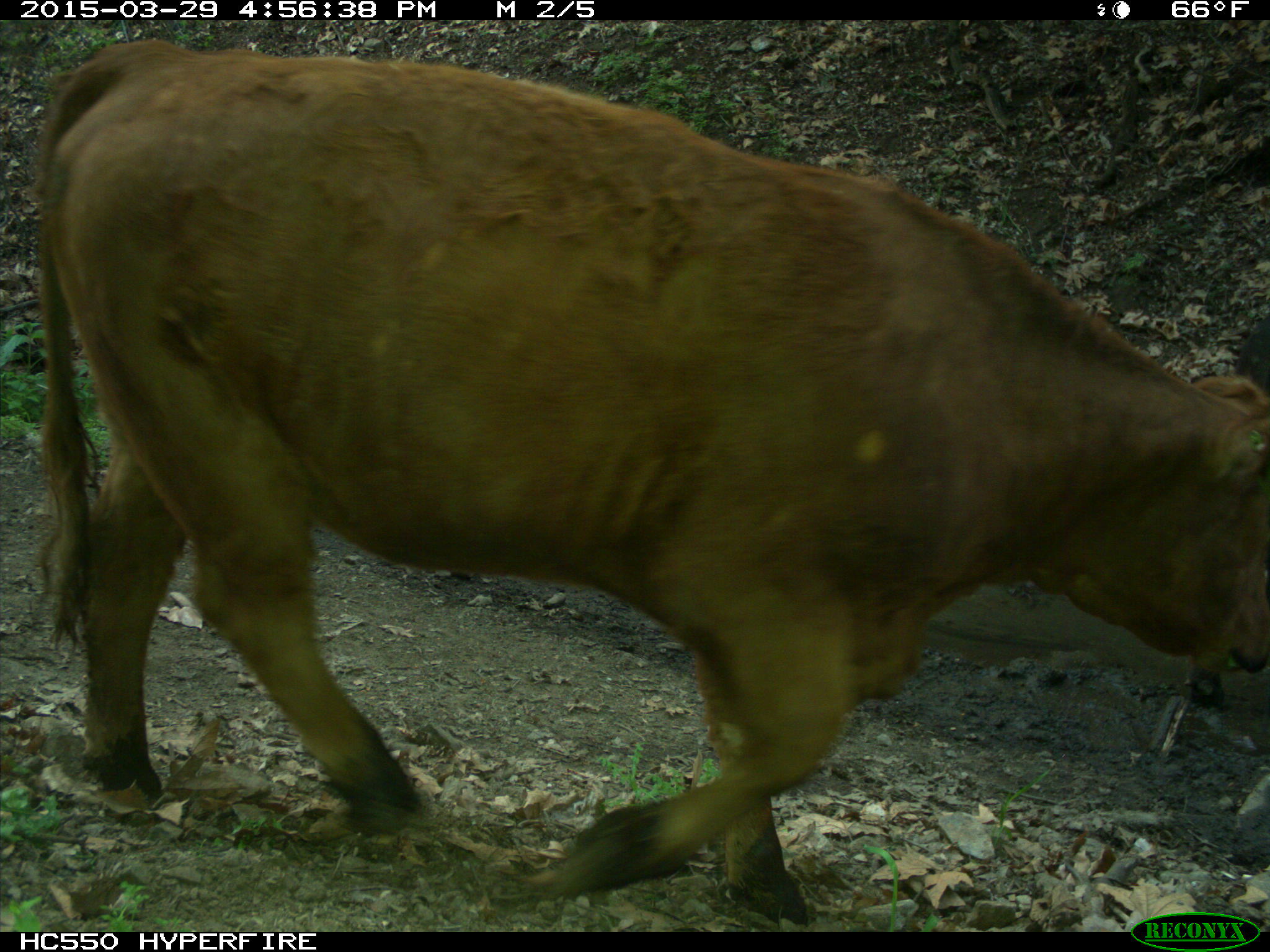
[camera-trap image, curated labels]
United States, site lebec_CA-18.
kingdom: Animalia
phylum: Chordata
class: Mammalia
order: Artiodactyla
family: Bovidae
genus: Bos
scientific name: Bos taurus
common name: domestic cow